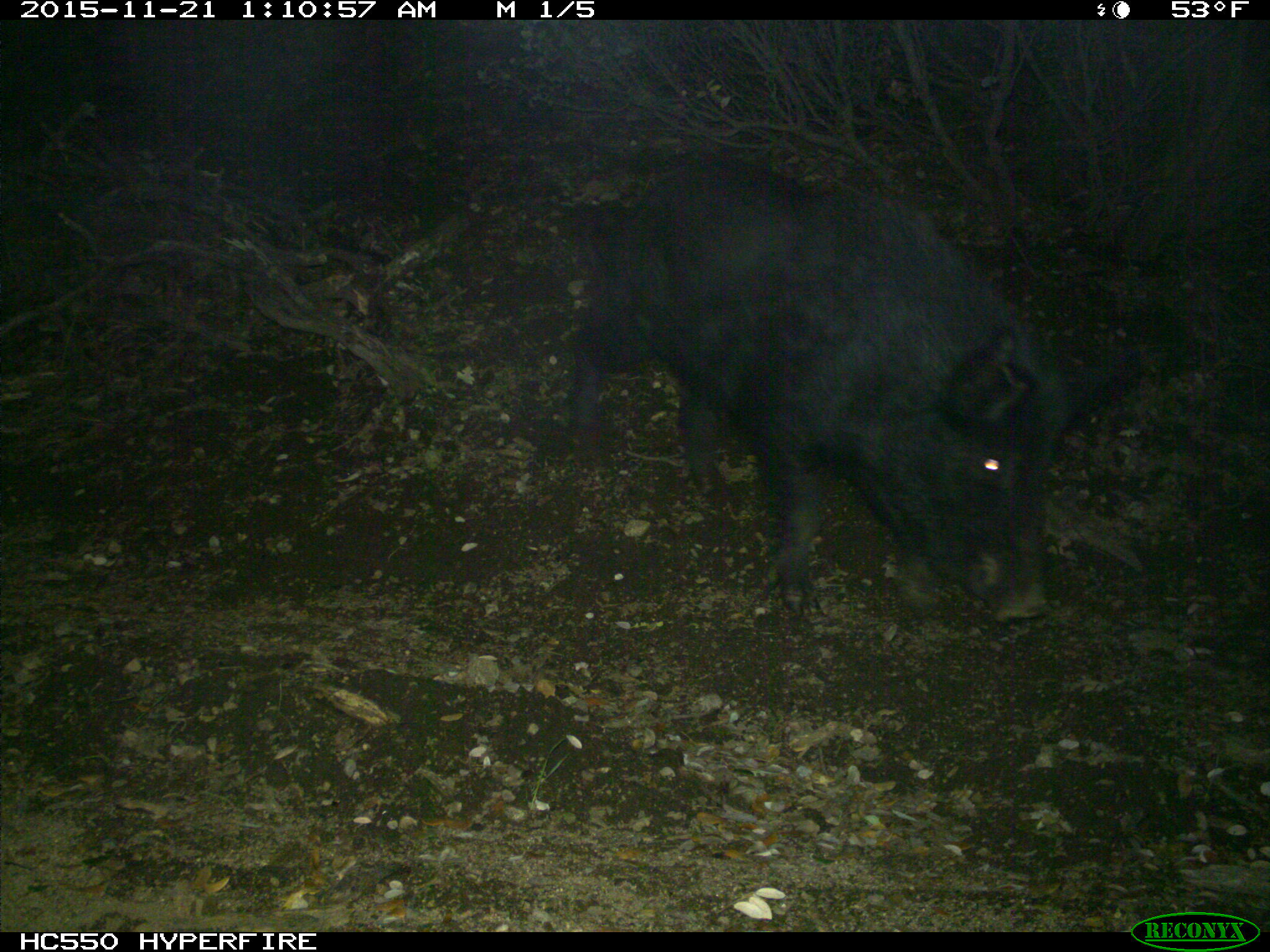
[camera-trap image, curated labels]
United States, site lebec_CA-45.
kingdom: Animalia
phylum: Chordata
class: Mammalia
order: Artiodactyla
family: Suidae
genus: Sus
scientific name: Sus scrofa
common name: wild boar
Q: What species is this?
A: Sus scrofa (wild boar).